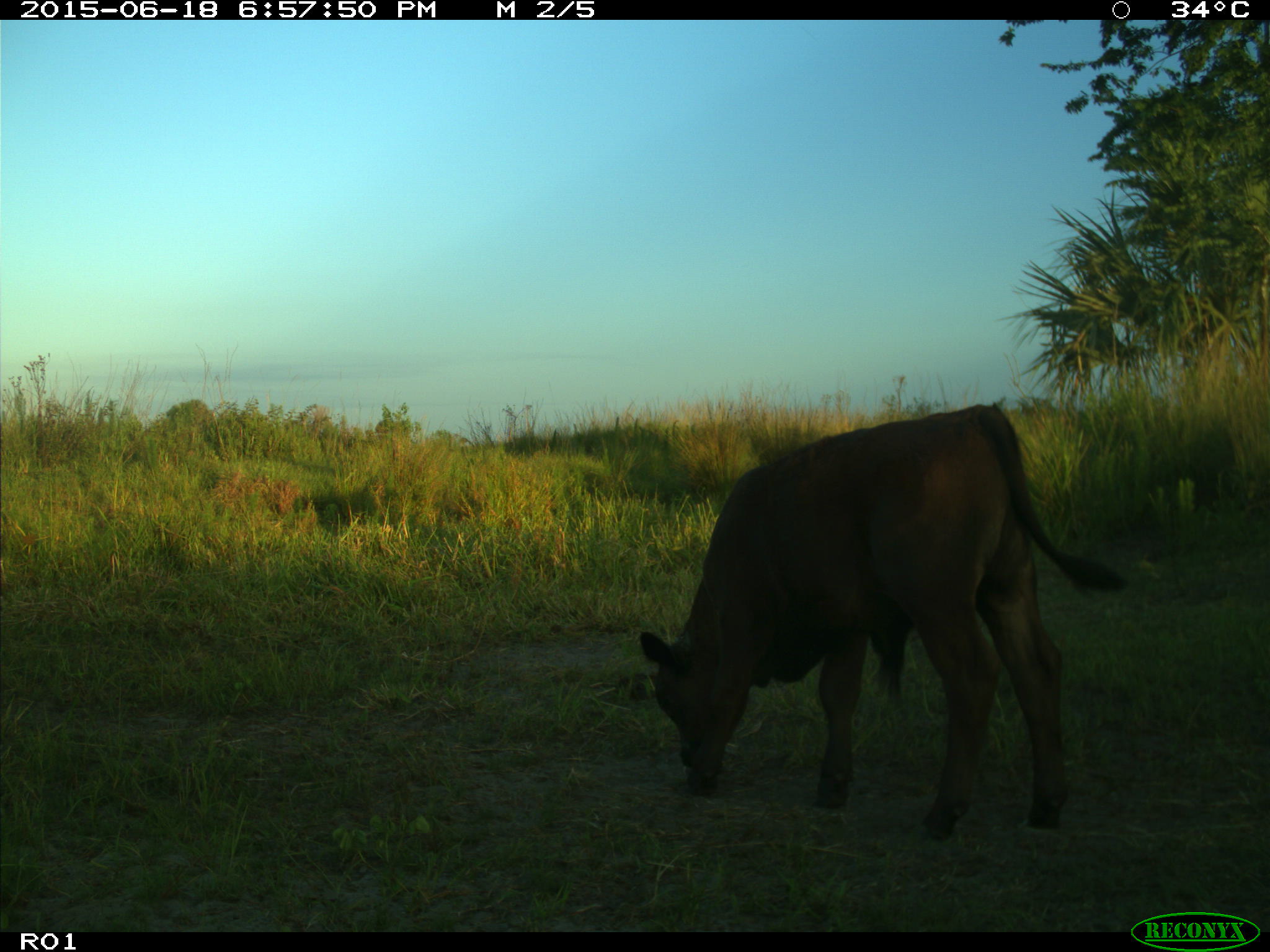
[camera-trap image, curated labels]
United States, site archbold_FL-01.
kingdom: Animalia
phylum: Chordata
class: Mammalia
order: Artiodactyla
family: Bovidae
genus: Bos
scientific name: Bos taurus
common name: domestic cow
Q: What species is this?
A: Bos taurus (domestic cow).